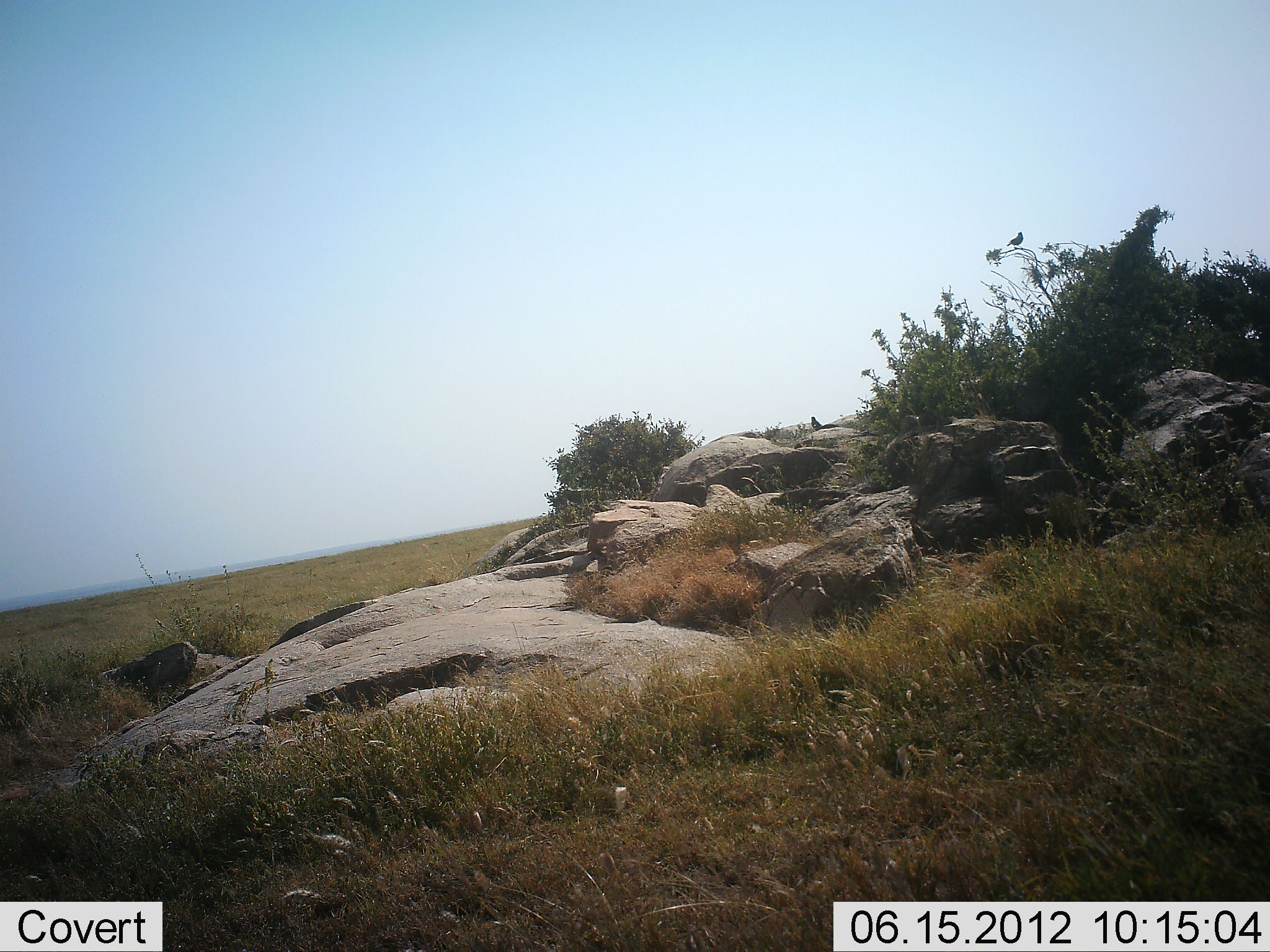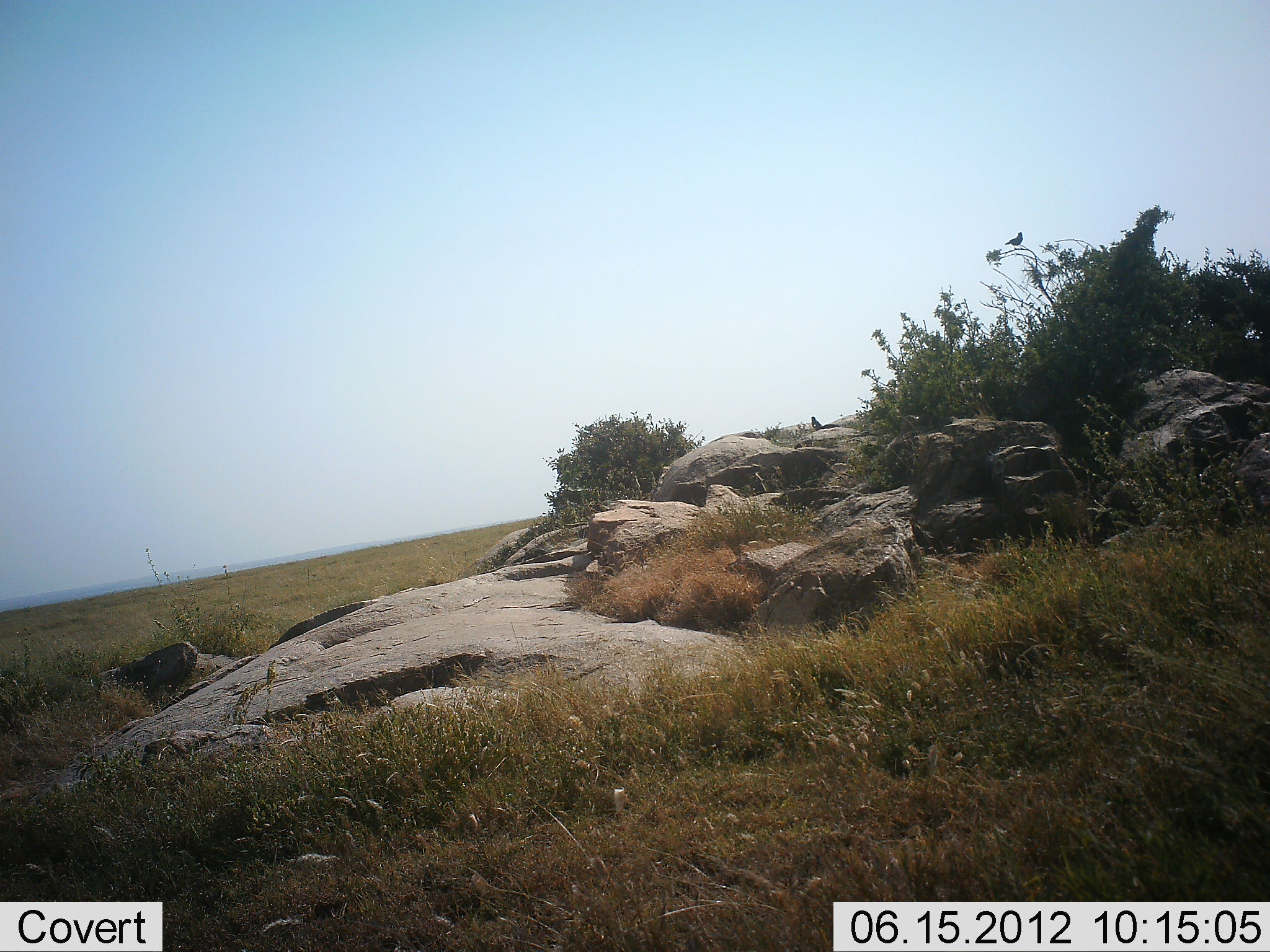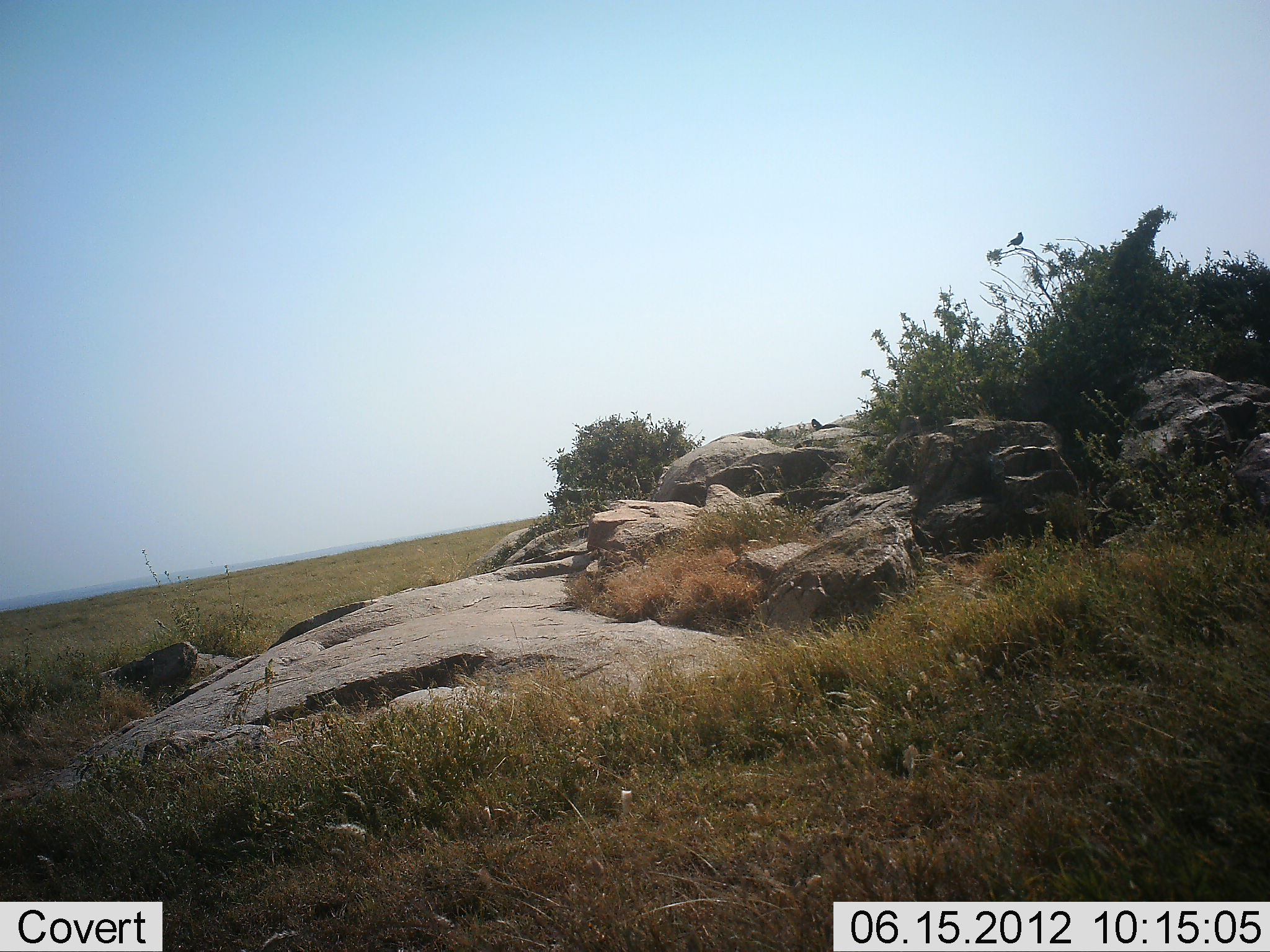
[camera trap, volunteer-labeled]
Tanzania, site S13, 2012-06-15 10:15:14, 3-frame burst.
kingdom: Animalia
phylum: Chordata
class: Aves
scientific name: Aves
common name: bird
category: otherbird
Otherbird (bird) (Aves), count 2. Behavior (volunteer vote fractions): standing 50%, resting 60%, moving 0%, interacting 0%. Young present (vote fraction): 0%. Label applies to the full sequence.